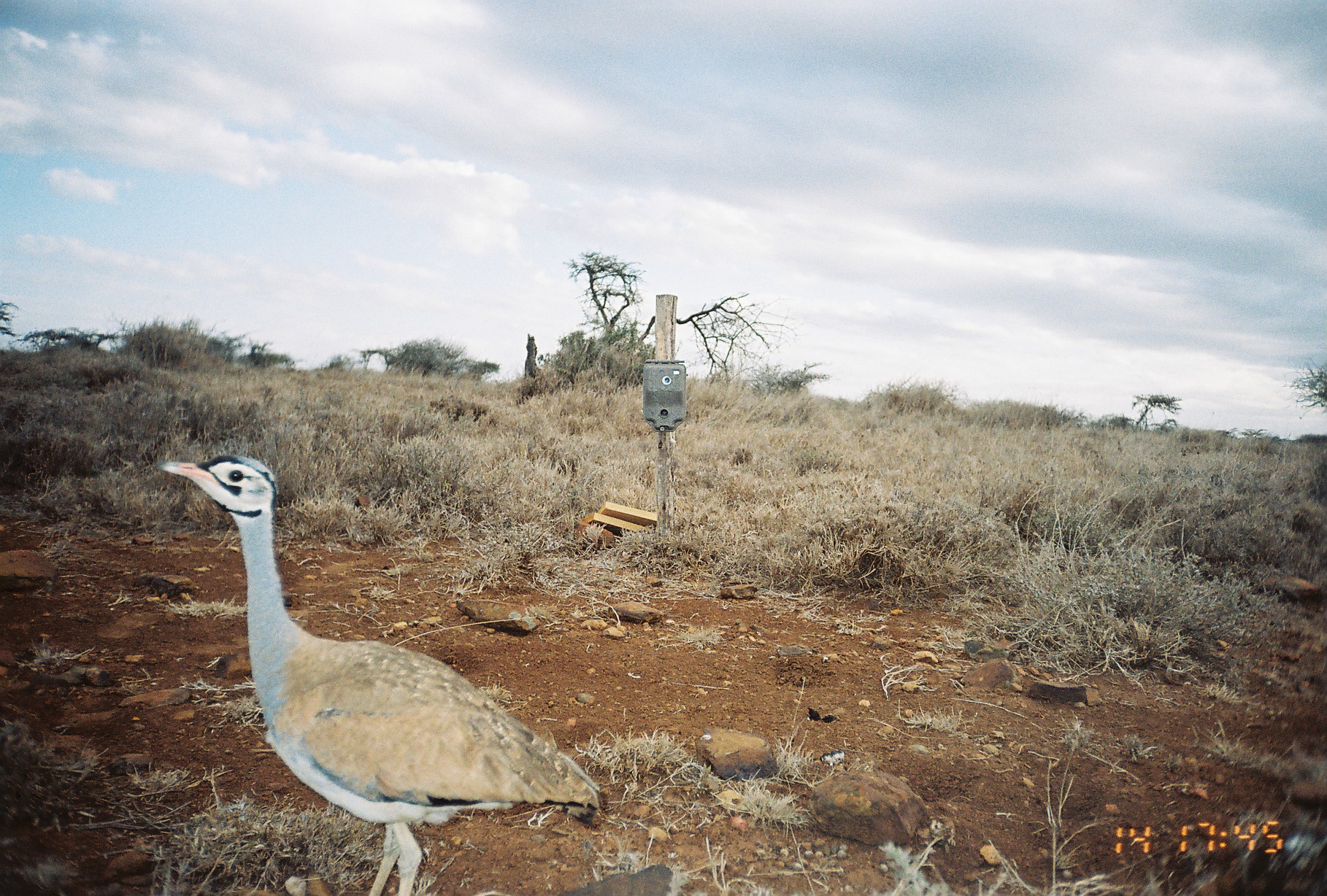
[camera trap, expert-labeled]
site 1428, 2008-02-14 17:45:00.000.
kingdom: Animalia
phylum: Chordata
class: Aves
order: Otidiformes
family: Otididae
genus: Eupodotis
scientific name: Eupodotis senegalensis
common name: white-bellied bustard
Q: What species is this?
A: Eupodotis senegalensis (white-bellied bustard).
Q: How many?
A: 1.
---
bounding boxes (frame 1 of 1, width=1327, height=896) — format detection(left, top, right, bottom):
eupodotis senegalensis: detection(152, 453, 600, 896)